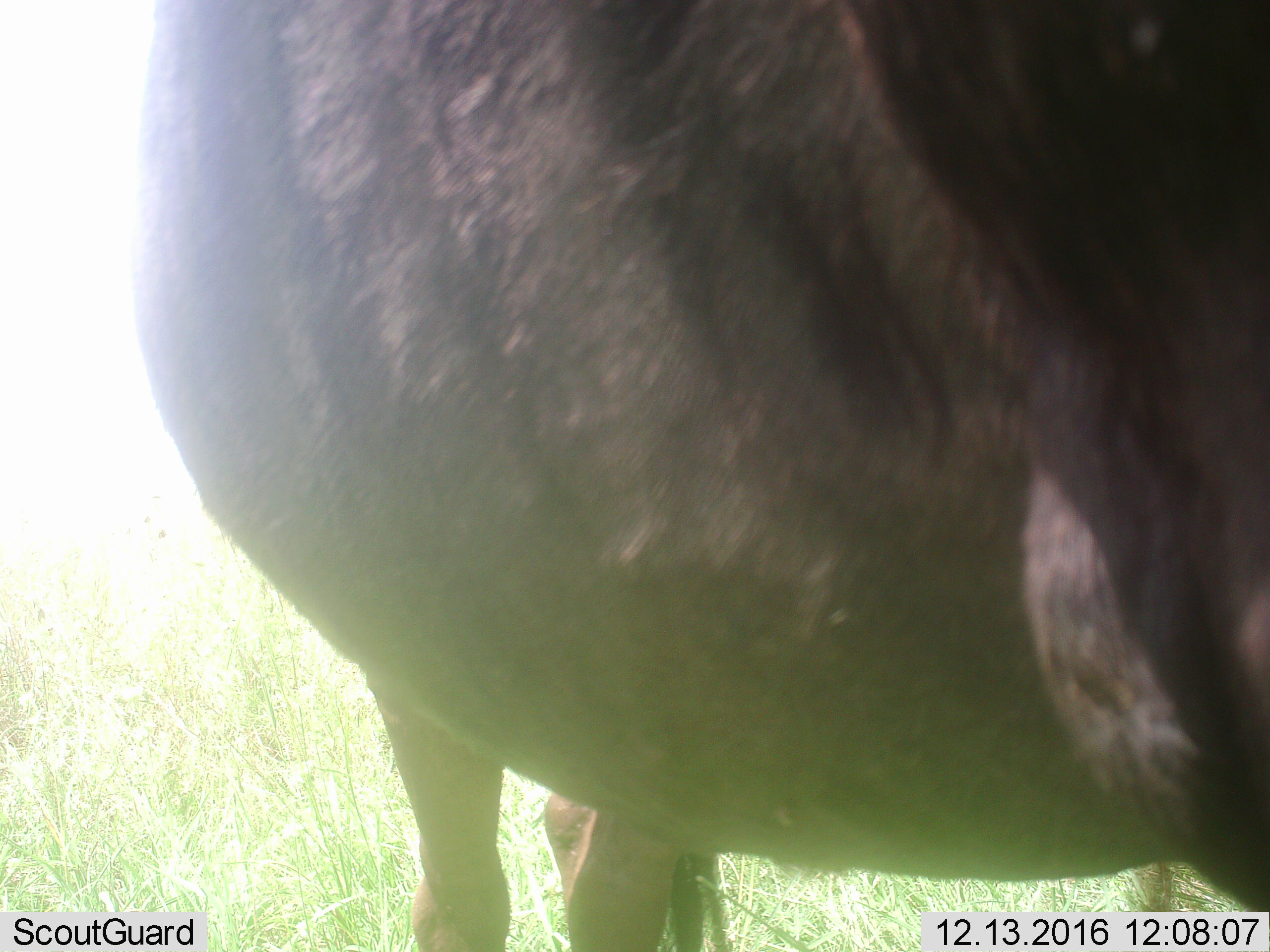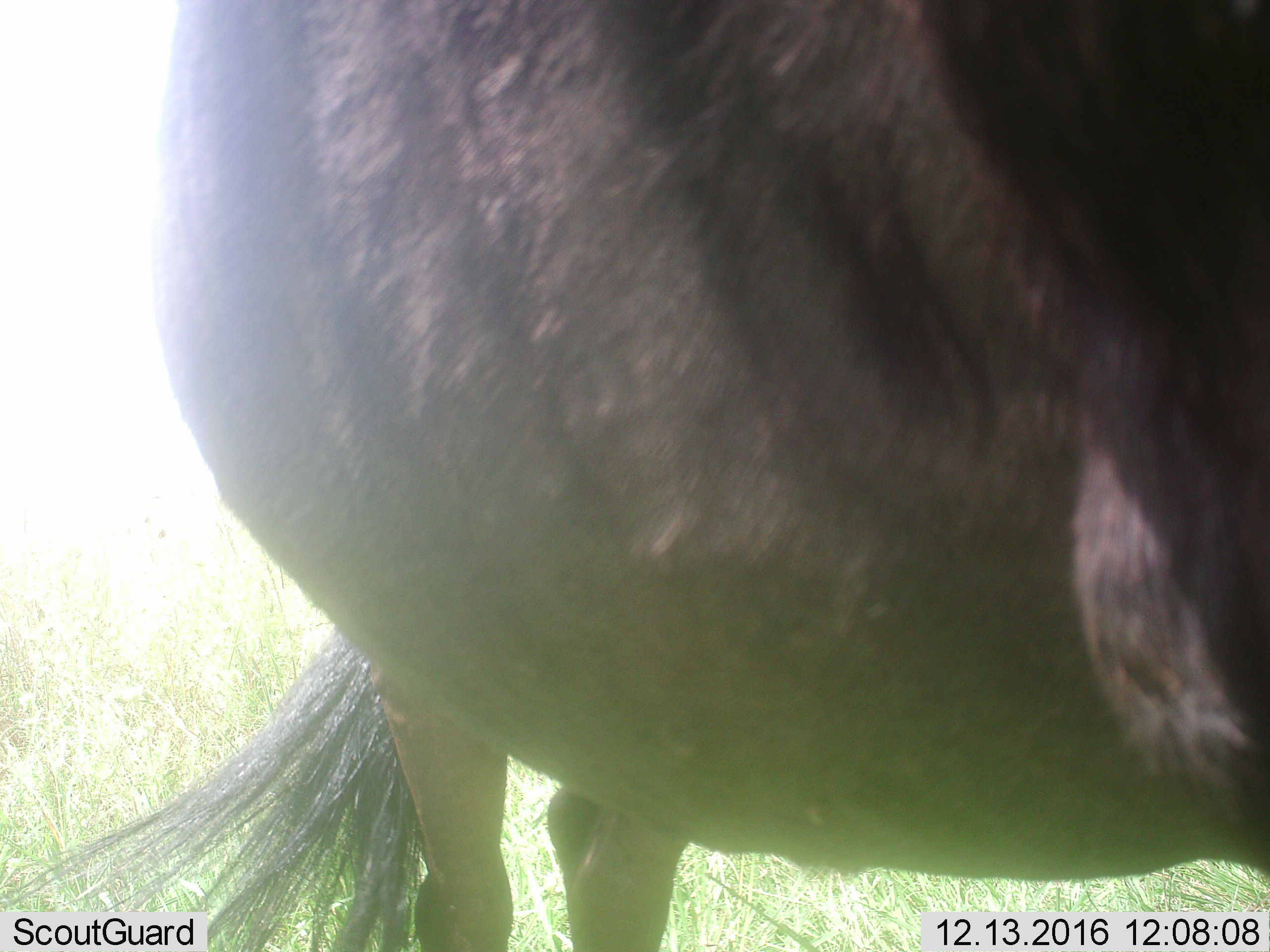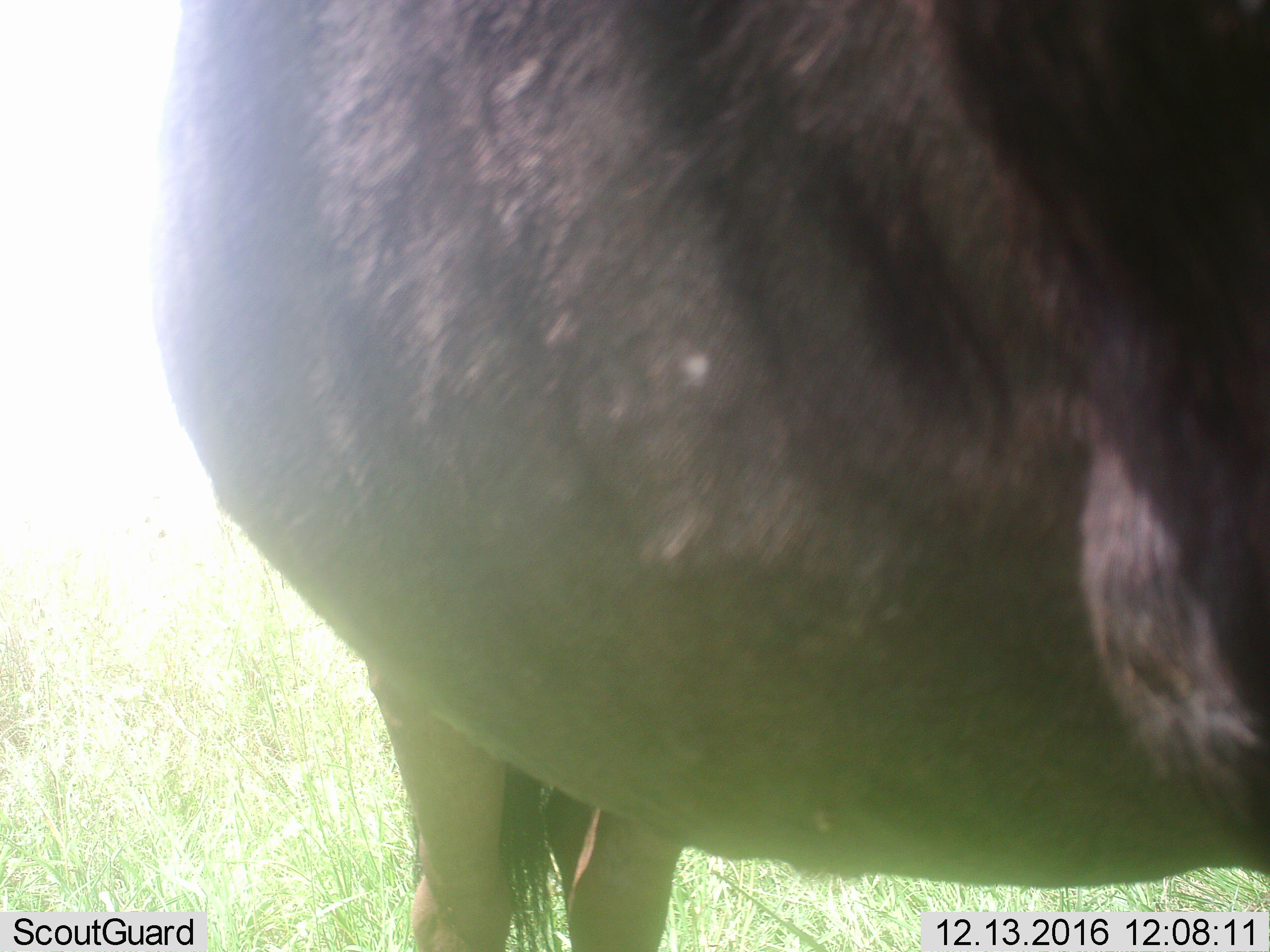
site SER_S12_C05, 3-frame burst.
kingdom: Animalia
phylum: Chordata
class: Mammalia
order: Artiodactyla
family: Bovidae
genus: Connochaetes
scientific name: Connochaetes taurinus taurinus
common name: blue wildebeest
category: wildebeestblue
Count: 1.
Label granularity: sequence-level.